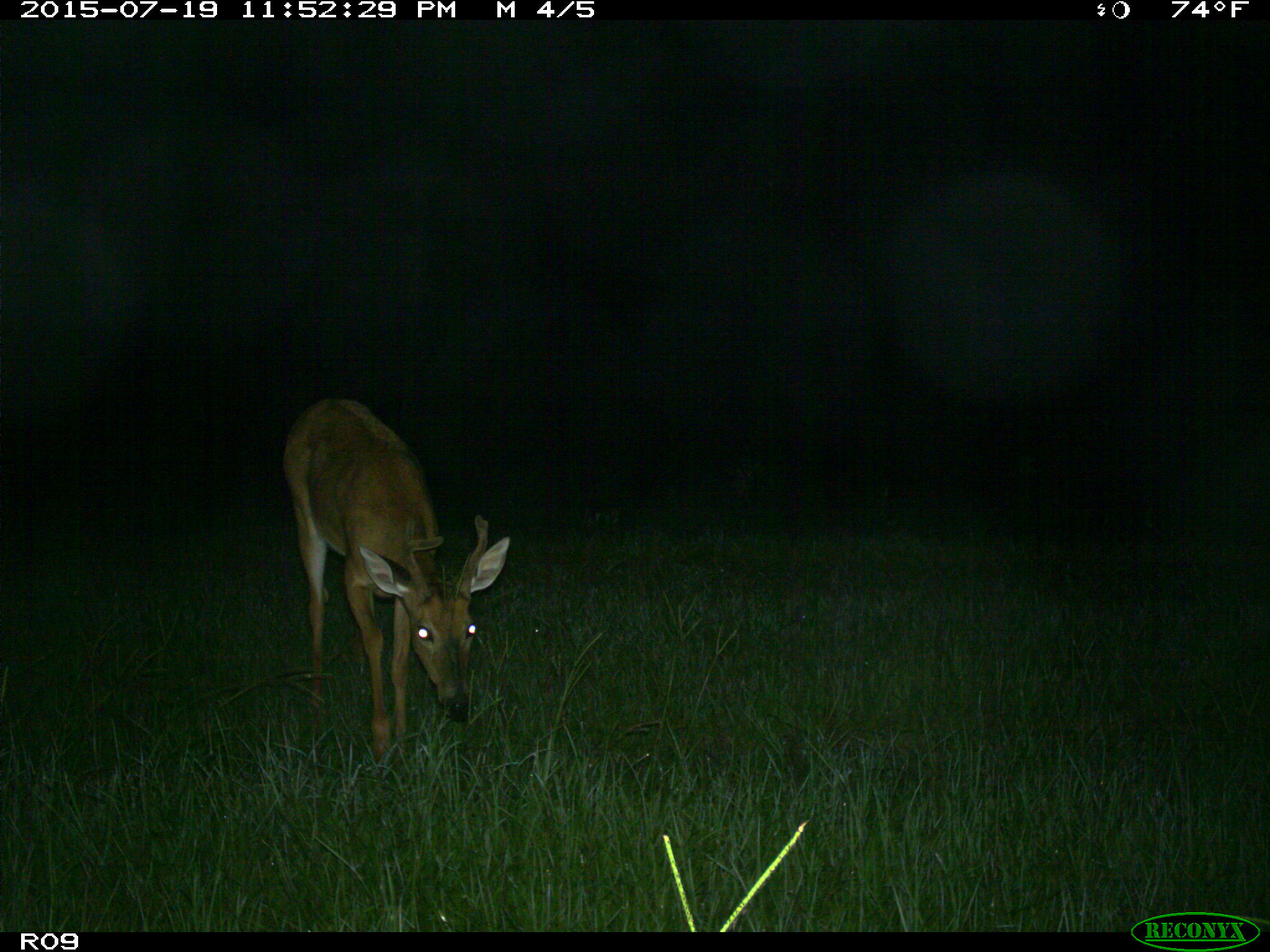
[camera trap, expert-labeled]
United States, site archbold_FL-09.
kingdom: Animalia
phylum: Chordata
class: Mammalia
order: Artiodactyla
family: Cervidae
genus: Odocoileus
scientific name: Odocoileus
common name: deer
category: unidentified deer